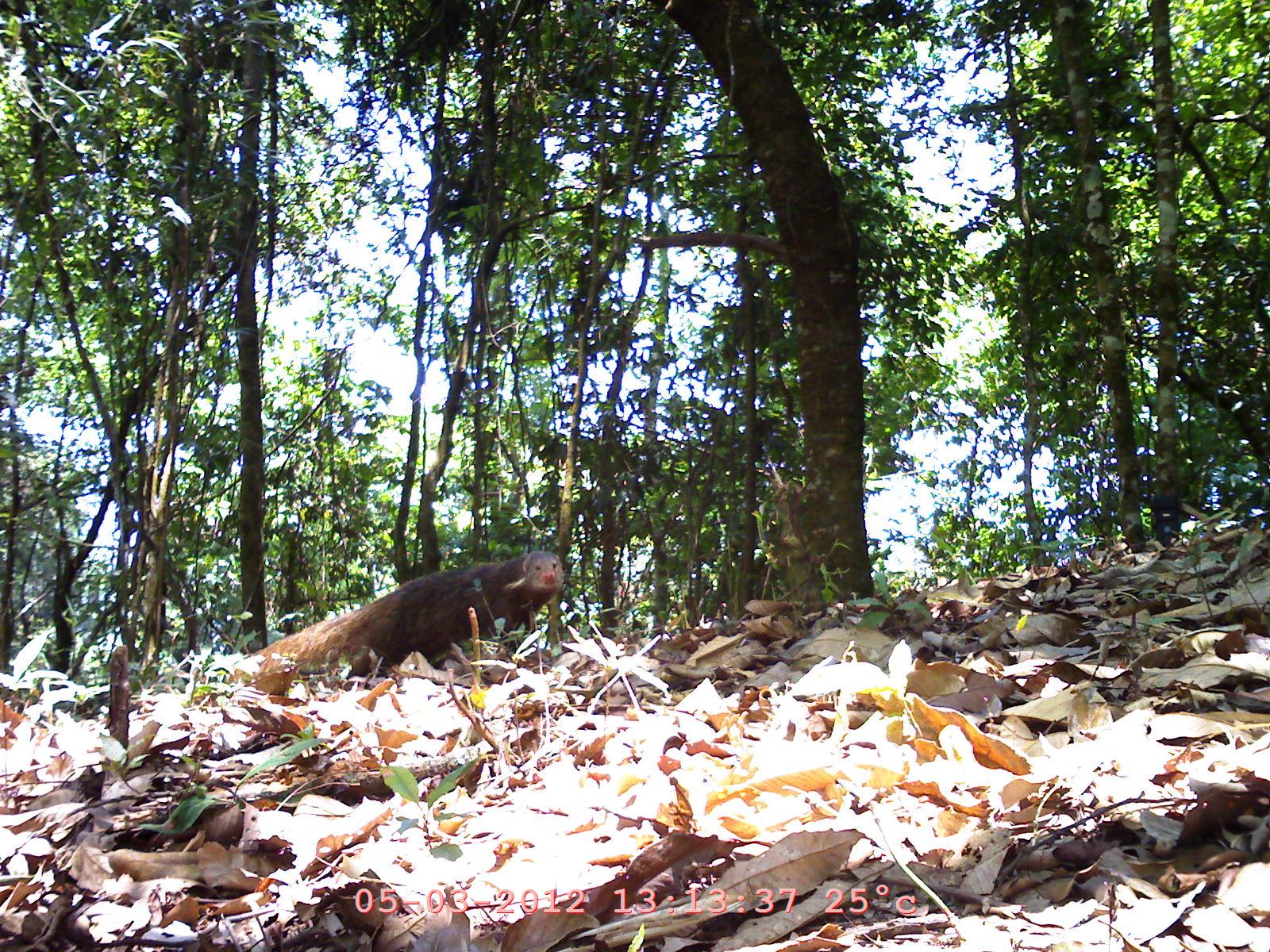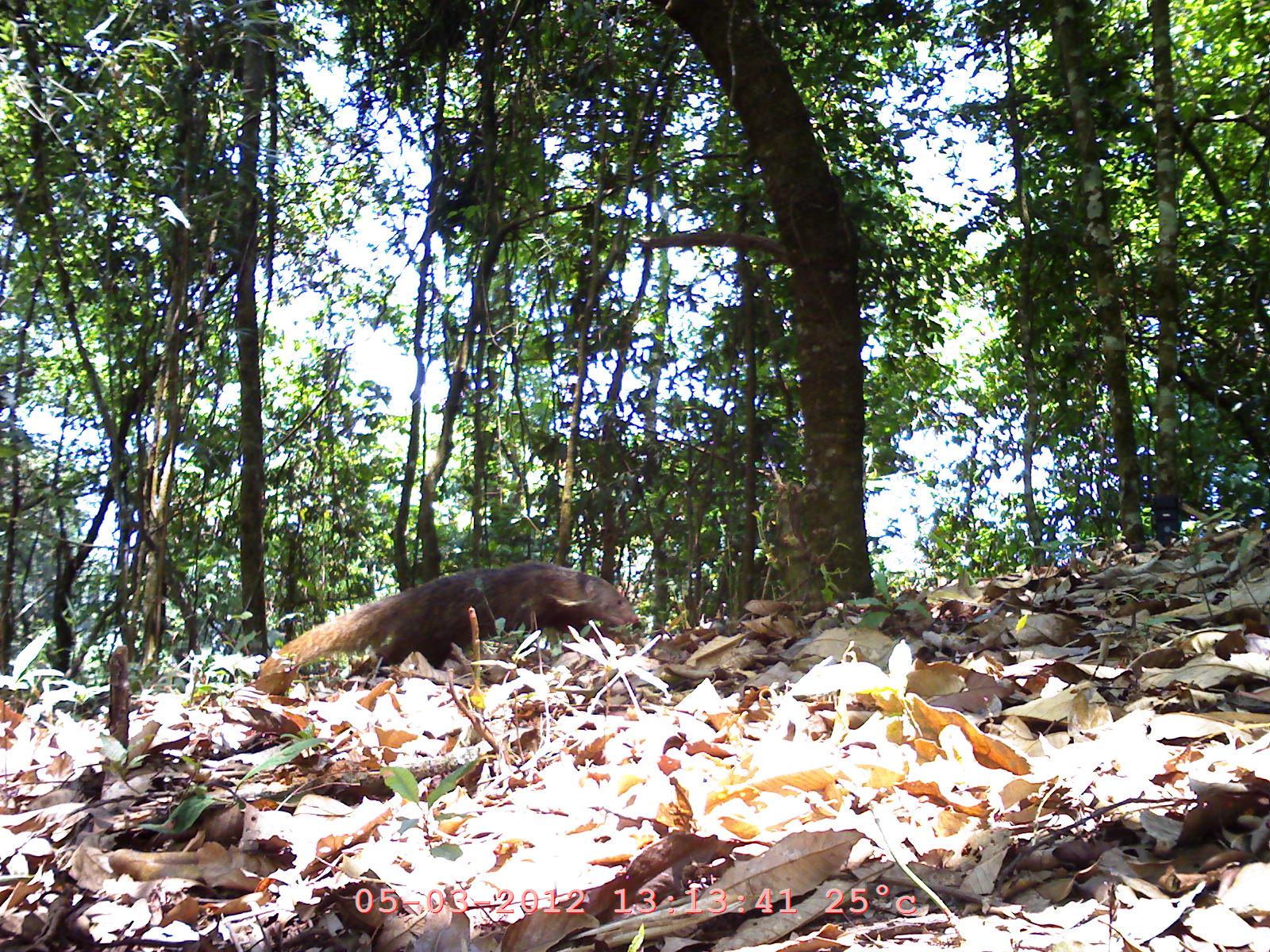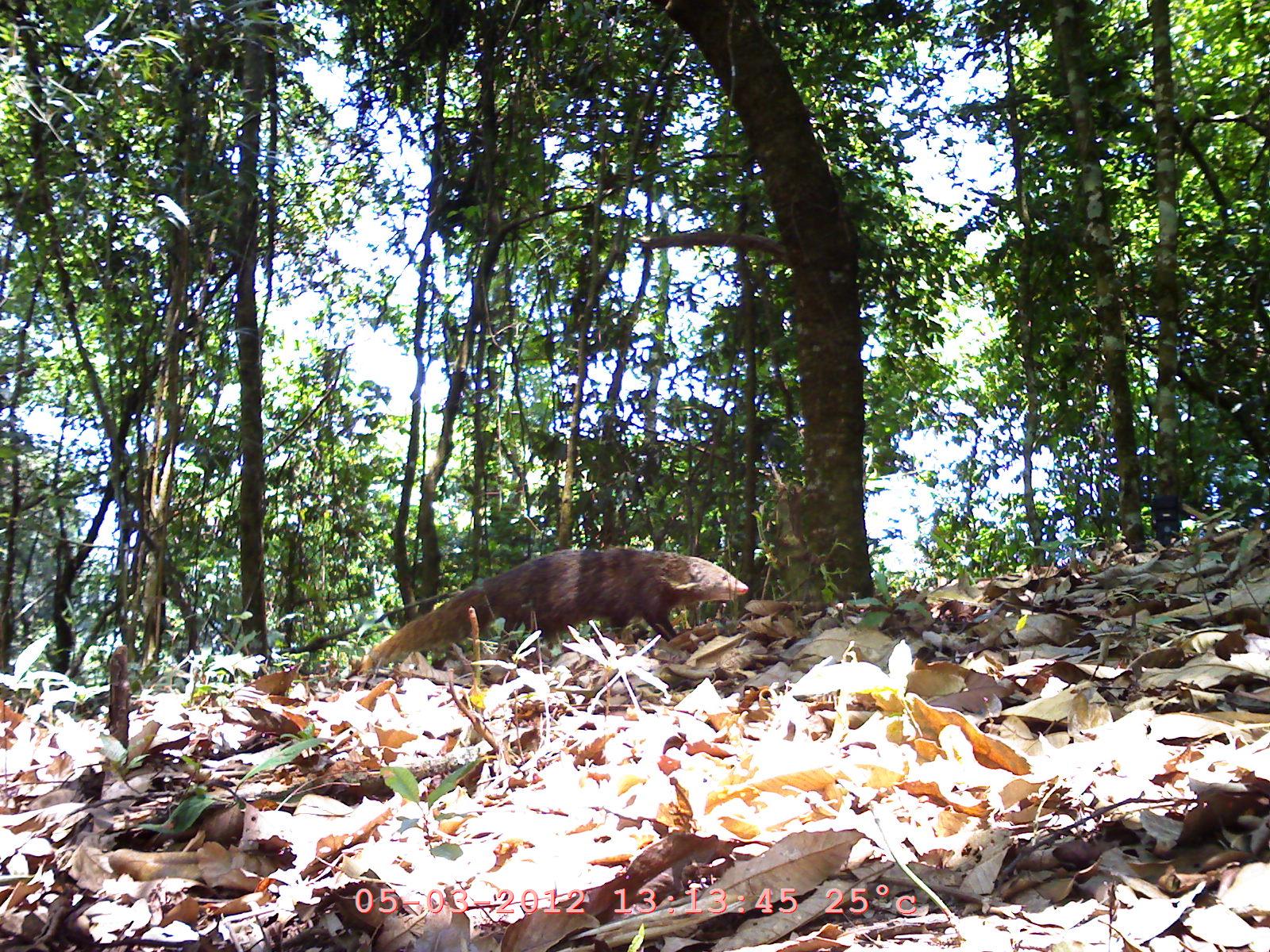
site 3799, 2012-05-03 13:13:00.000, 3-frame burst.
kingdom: Animalia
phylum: Chordata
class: Mammalia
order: Carnivora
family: Herpestidae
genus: Urva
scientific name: Urva urva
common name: crab-eating mongoose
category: herpestes urva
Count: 1.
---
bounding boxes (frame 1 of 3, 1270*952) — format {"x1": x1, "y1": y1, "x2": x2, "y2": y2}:
herpestes urva: {"x1": 225, "y1": 550, "x2": 566, "y2": 704}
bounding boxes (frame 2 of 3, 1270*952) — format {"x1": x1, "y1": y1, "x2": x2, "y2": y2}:
herpestes urva: {"x1": 248, "y1": 561, "x2": 646, "y2": 697}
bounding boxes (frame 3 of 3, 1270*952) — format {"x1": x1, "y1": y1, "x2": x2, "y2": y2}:
herpestes urva: {"x1": 360, "y1": 539, "x2": 747, "y2": 663}